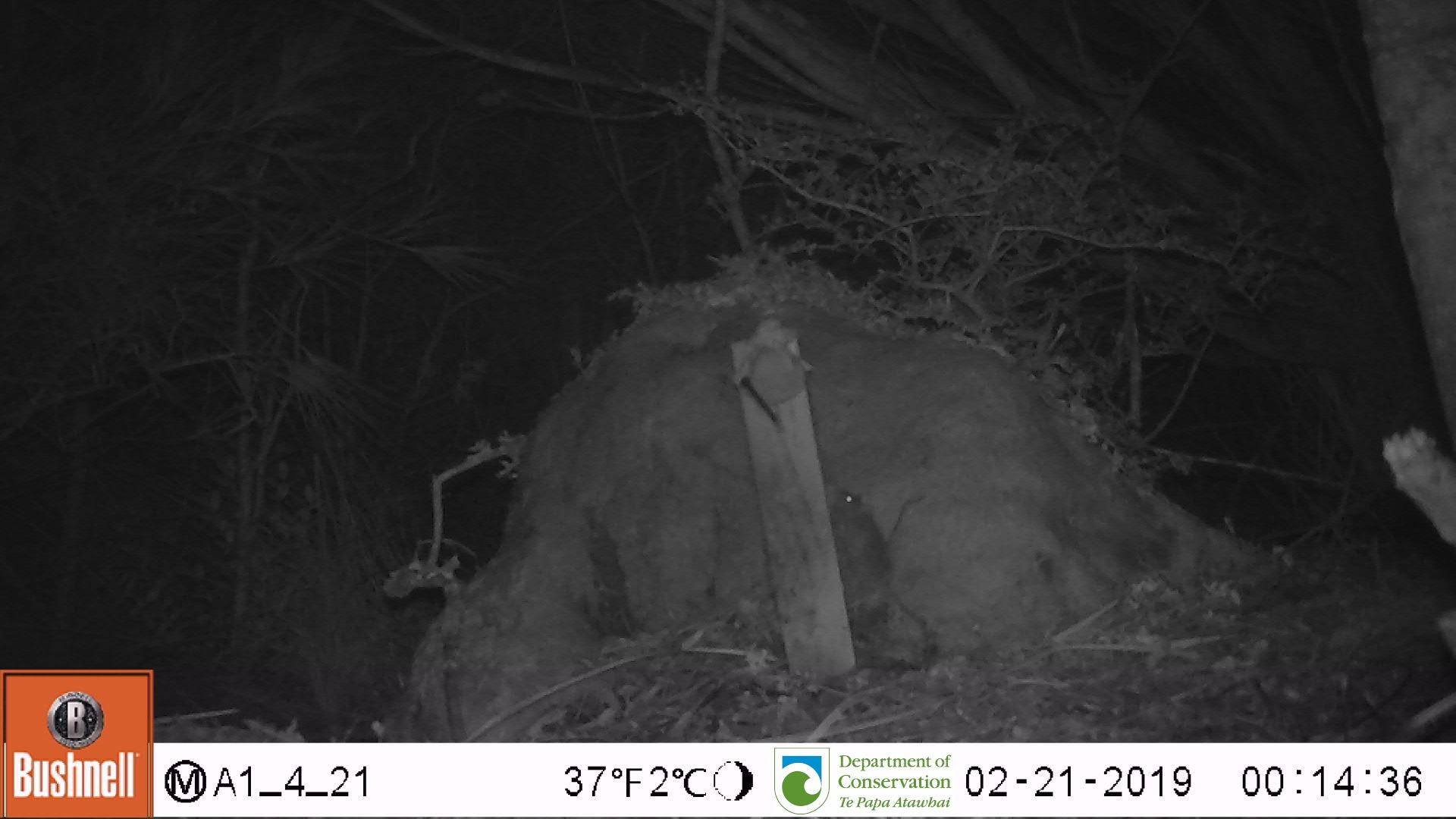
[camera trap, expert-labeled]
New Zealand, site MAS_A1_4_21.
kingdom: Animalia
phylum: Chordata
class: Mammalia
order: Rodentia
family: Muridae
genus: Mus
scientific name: Mus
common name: mouse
Mouse (Mus).